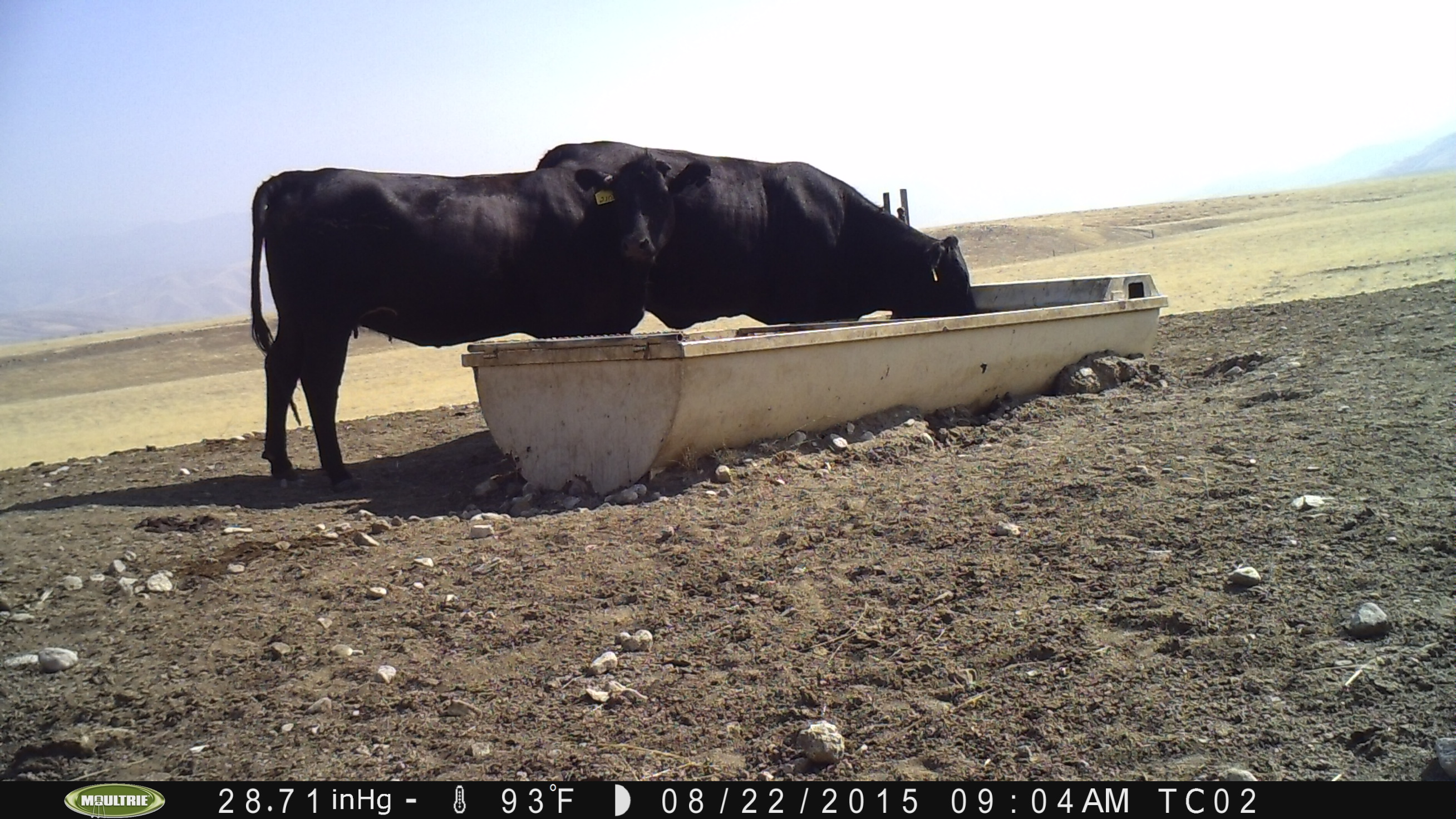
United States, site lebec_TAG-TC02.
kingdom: Animalia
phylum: Chordata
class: Mammalia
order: Artiodactyla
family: Bovidae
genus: Bos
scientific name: Bos taurus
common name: domestic cow